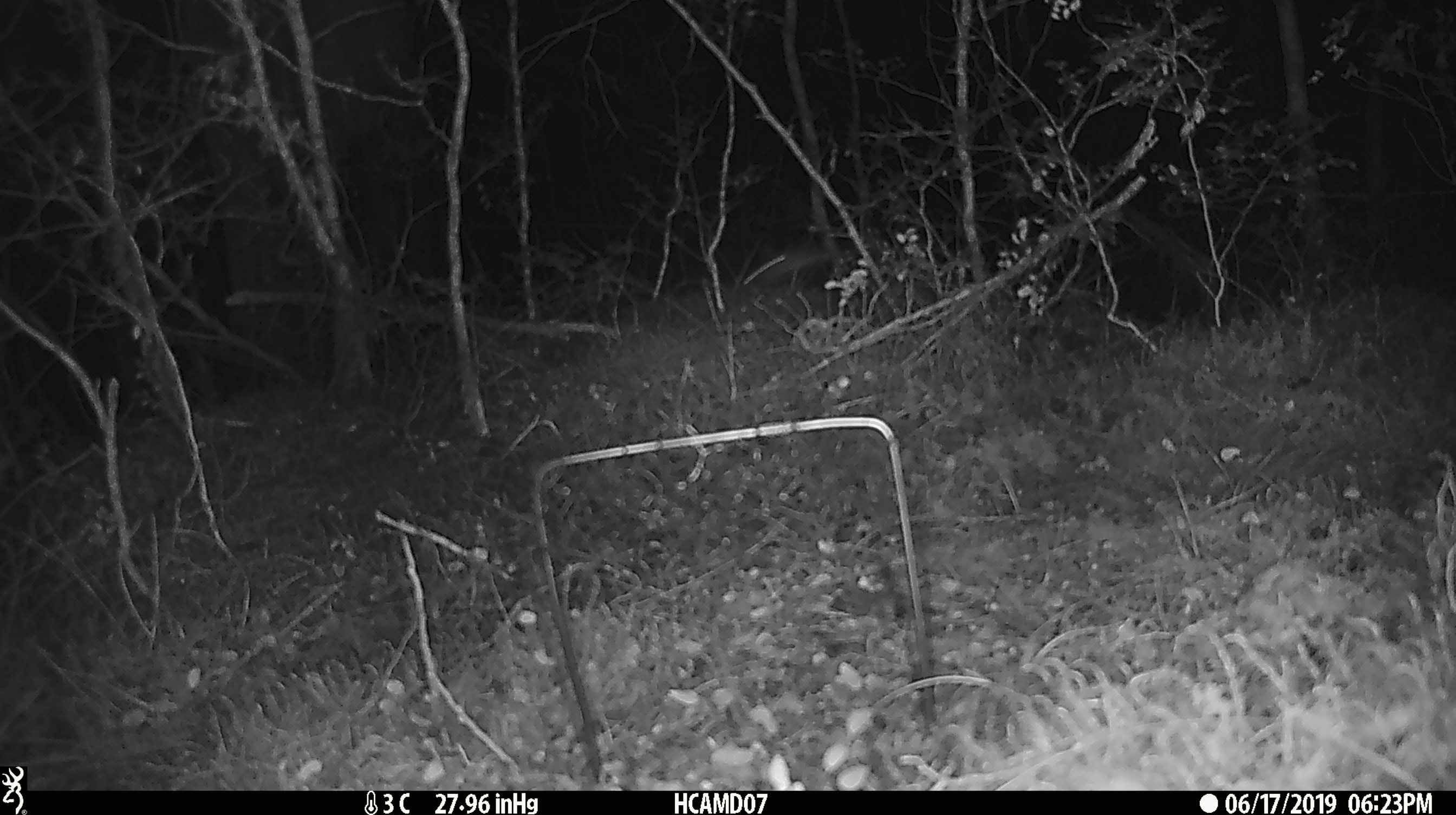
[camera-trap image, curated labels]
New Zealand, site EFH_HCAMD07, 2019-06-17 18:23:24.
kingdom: Animalia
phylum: Chordata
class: Mammalia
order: Rodentia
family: Muridae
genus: Mus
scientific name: Mus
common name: mouse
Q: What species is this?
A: Mouse (Mus).